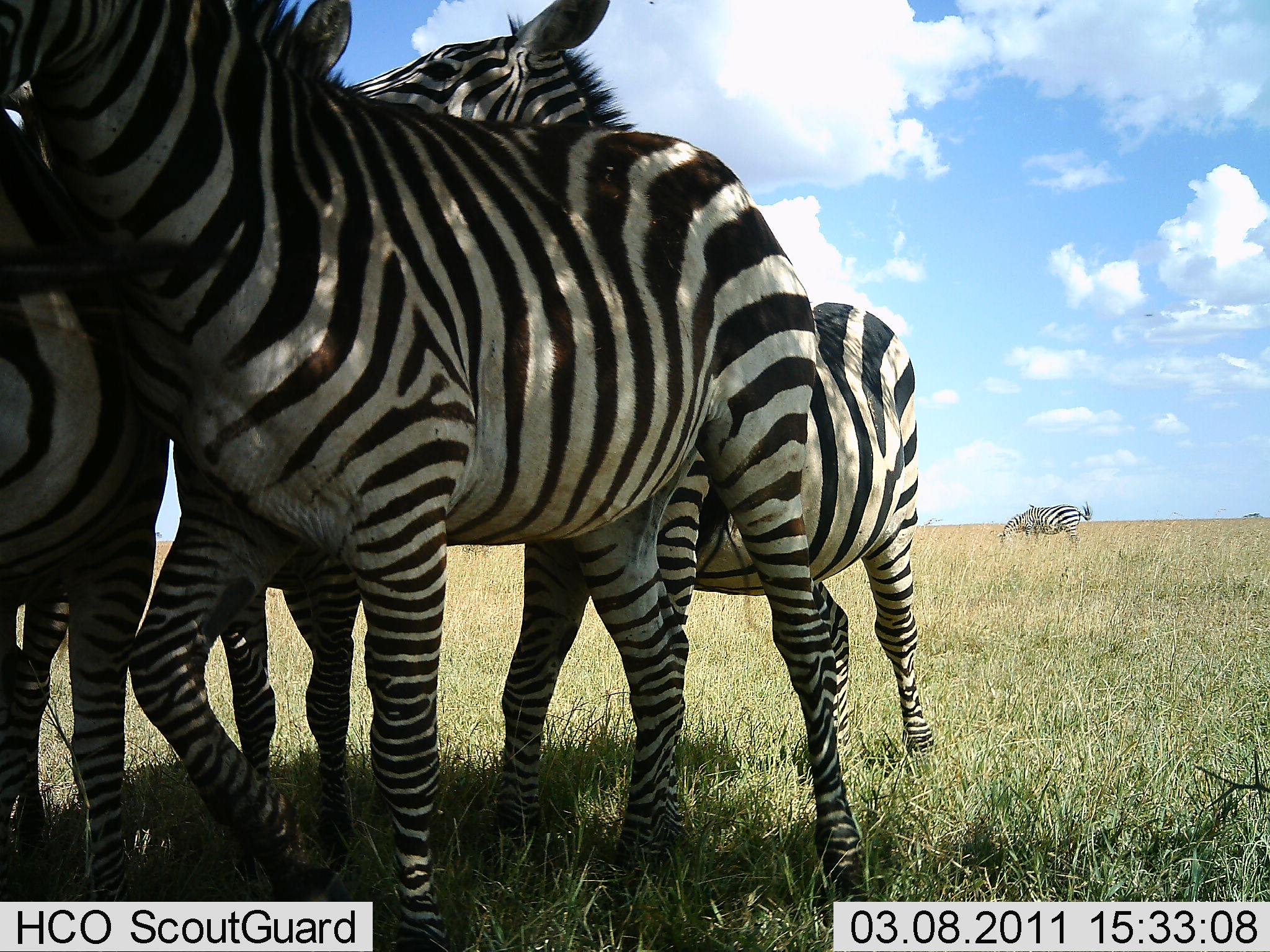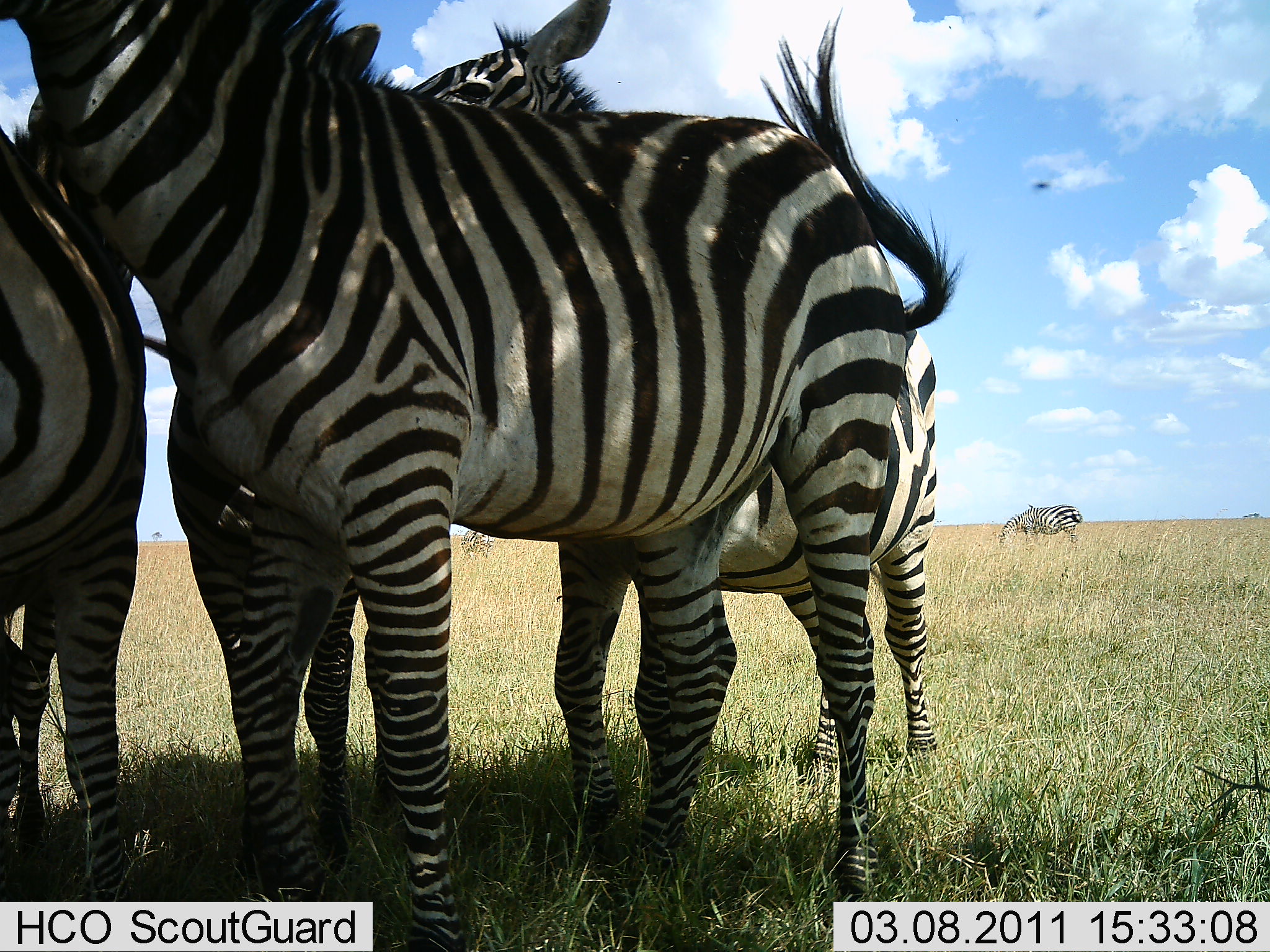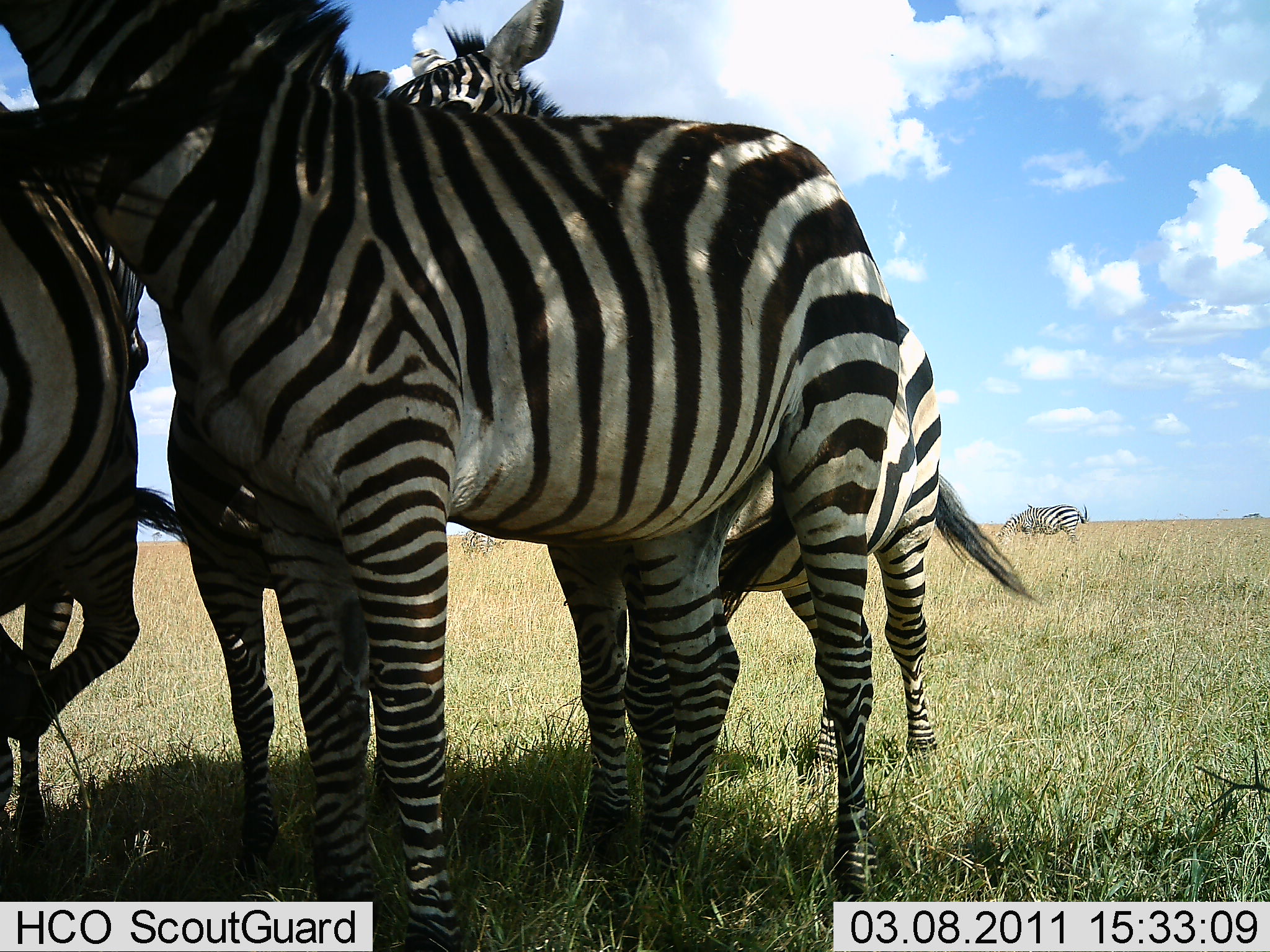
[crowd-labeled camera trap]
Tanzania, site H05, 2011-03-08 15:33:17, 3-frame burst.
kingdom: Animalia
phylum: Chordata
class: Mammalia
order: Perissodactyla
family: Equidae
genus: Equus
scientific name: Equus quagga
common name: plains zebra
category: zebra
Zebra (plains zebra) (Equus quagga), count 4. Behavior (volunteer vote fractions): standing 73%, resting 0%, moving 18%, interacting 55%. Young present (vote fraction): 0%. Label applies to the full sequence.